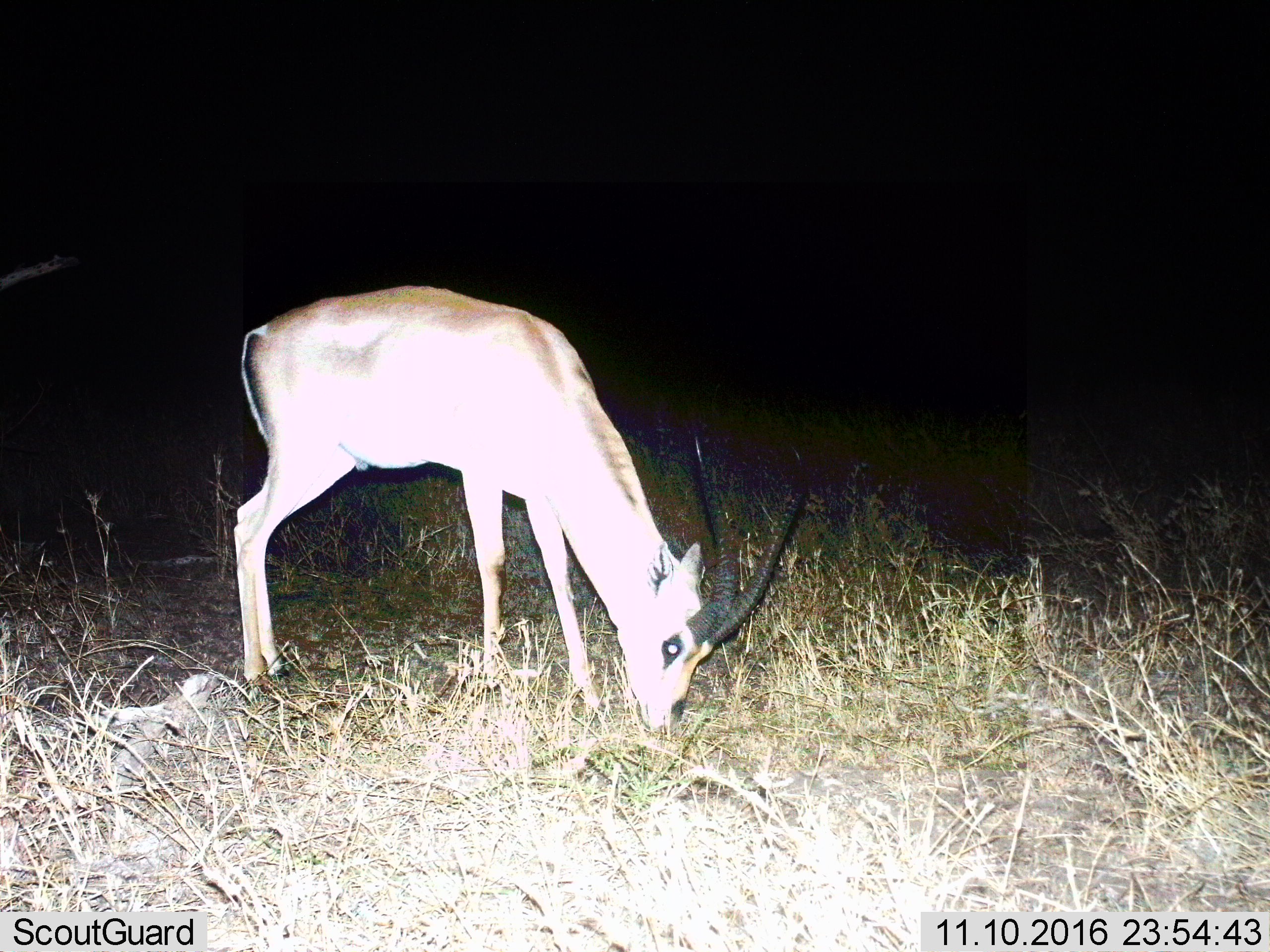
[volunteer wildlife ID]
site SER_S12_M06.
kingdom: Animalia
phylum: Chordata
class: Mammalia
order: Artiodactyla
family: Bovidae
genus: Nanger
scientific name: Nanger granti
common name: grant's gazelle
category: gazellegrants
Gazellegrants (grant's gazelle) (Nanger granti), count 1. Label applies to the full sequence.